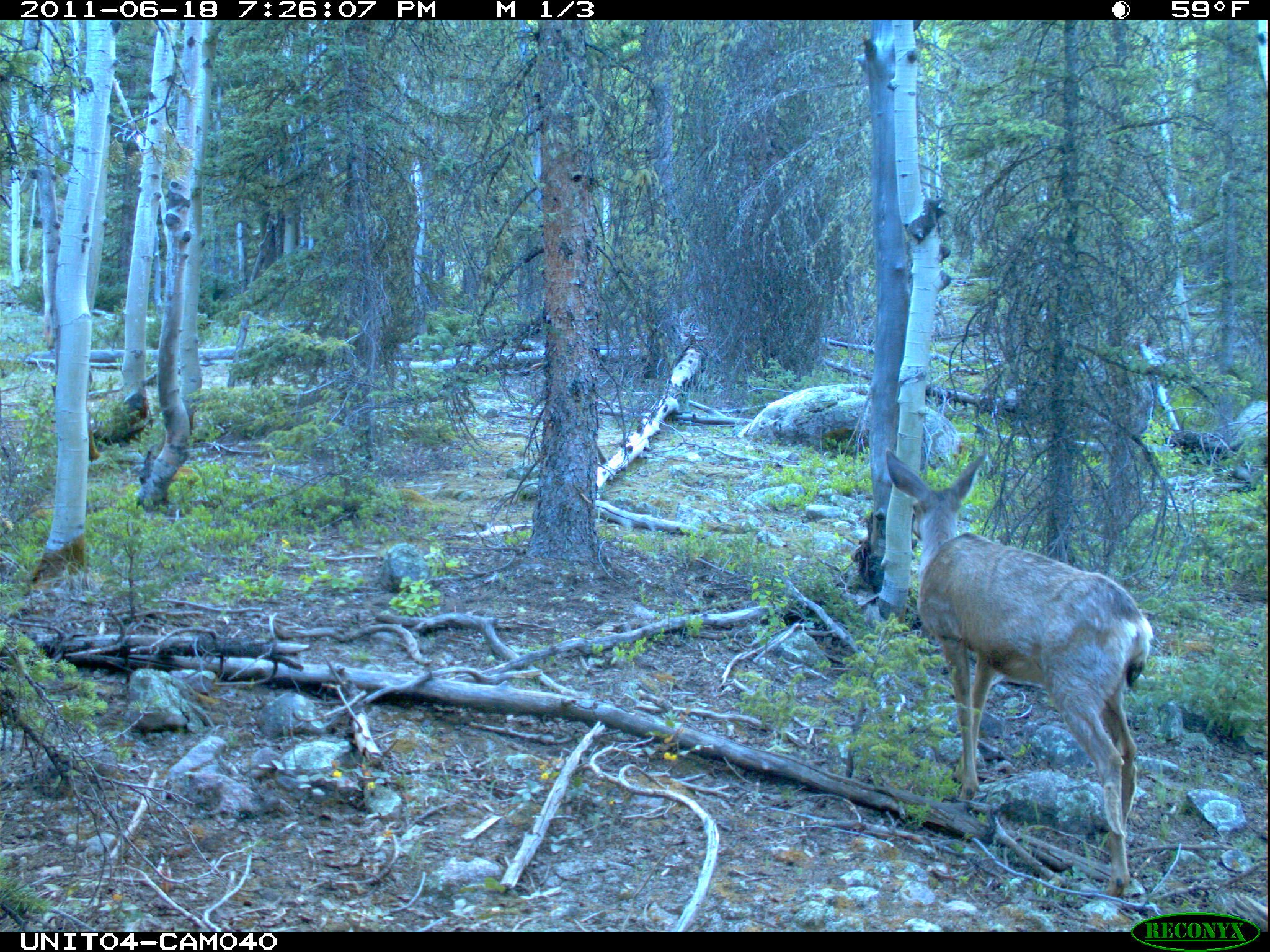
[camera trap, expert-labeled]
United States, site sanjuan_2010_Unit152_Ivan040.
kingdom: Animalia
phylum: Chordata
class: Mammalia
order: Artiodactyla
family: Cervidae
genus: Odocoileus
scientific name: Odocoileus hemionus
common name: mule deer